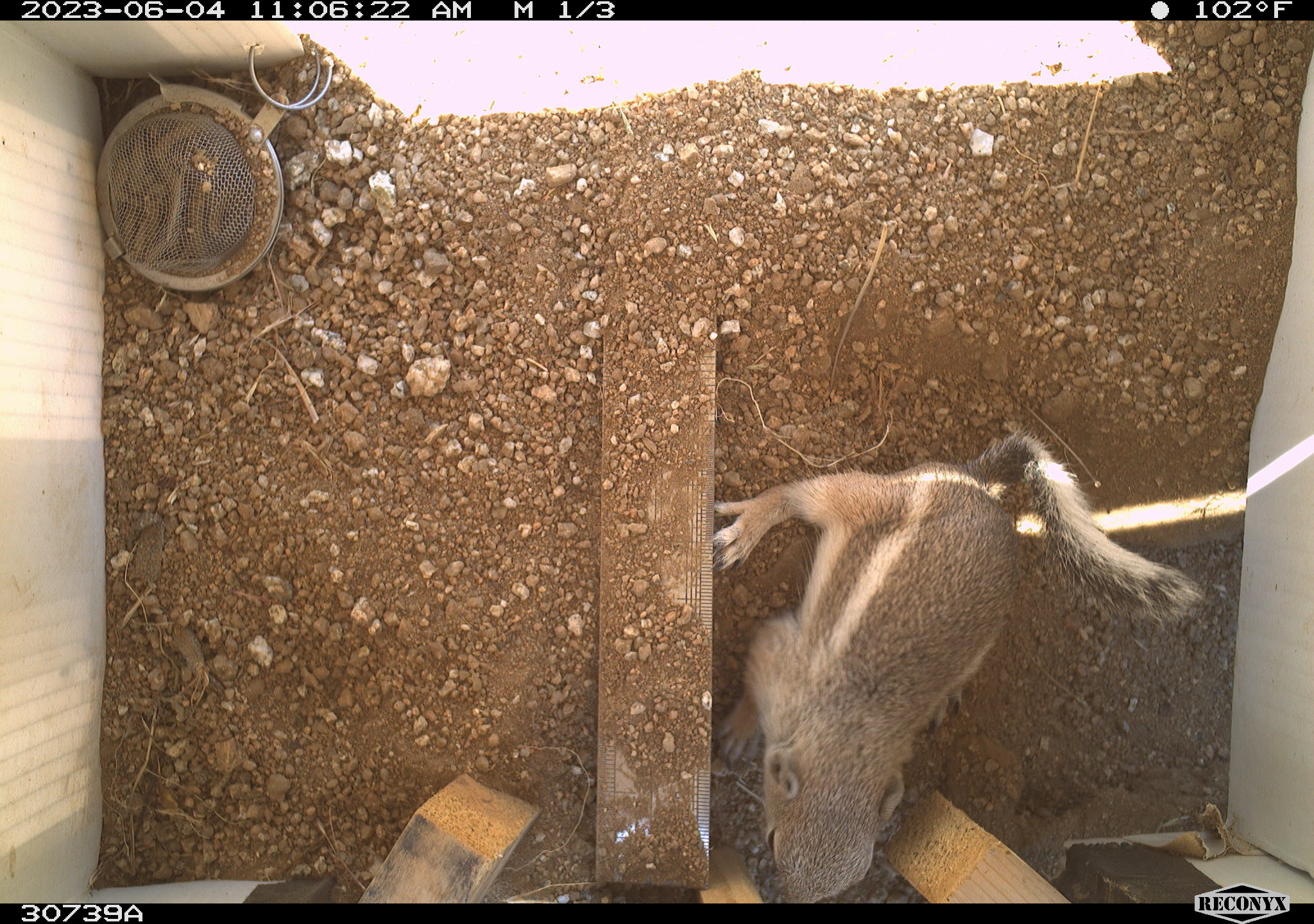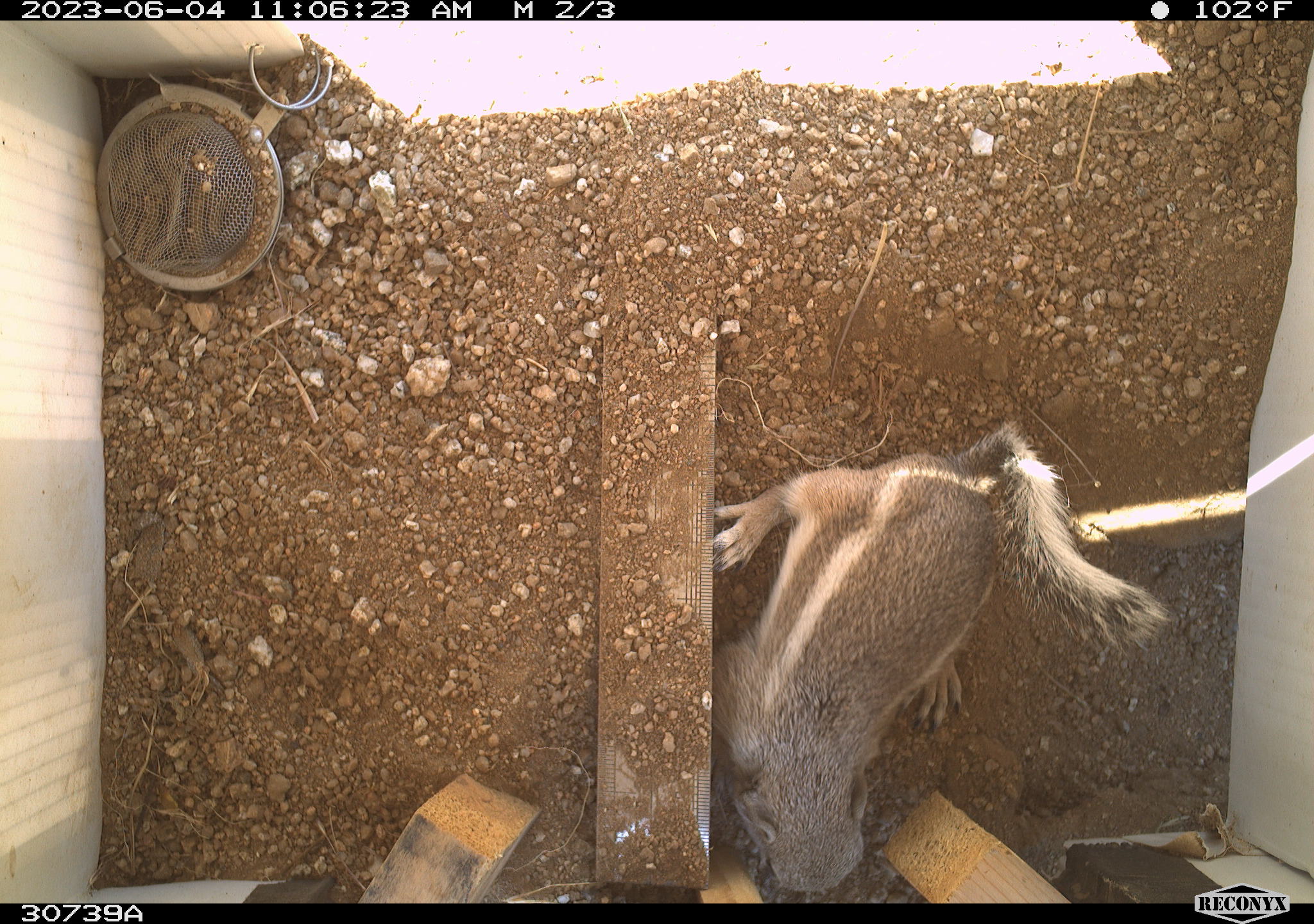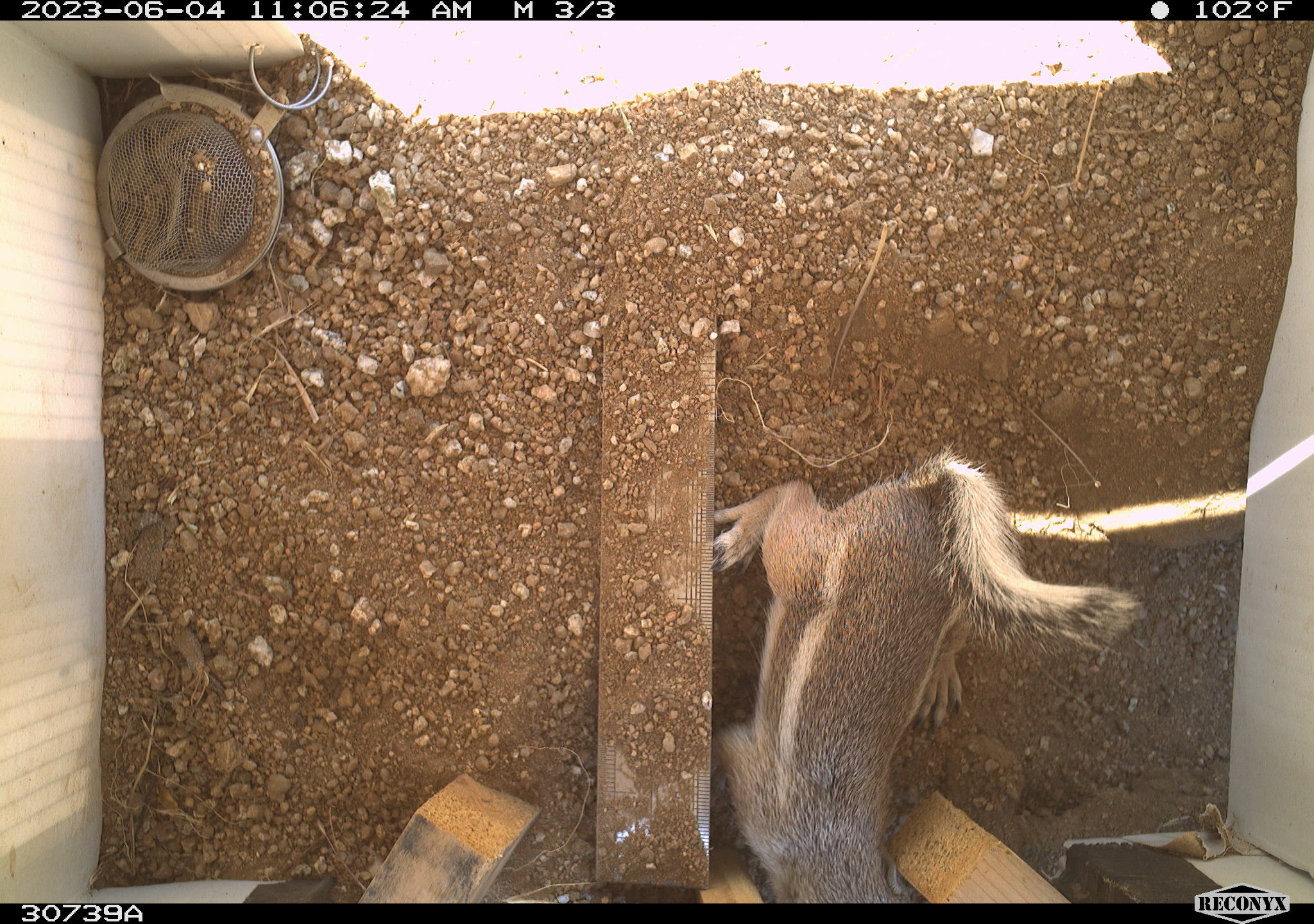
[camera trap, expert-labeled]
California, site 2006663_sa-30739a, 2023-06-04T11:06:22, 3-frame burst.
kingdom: Animalia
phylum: Chordata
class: Mammalia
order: Rodentia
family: Sciuridae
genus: Ammospermophilus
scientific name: Ammospermophilus leucurus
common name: white-tailed antelope squirrel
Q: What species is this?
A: White-tailed antelope squirrel (Ammospermophilus leucurus).